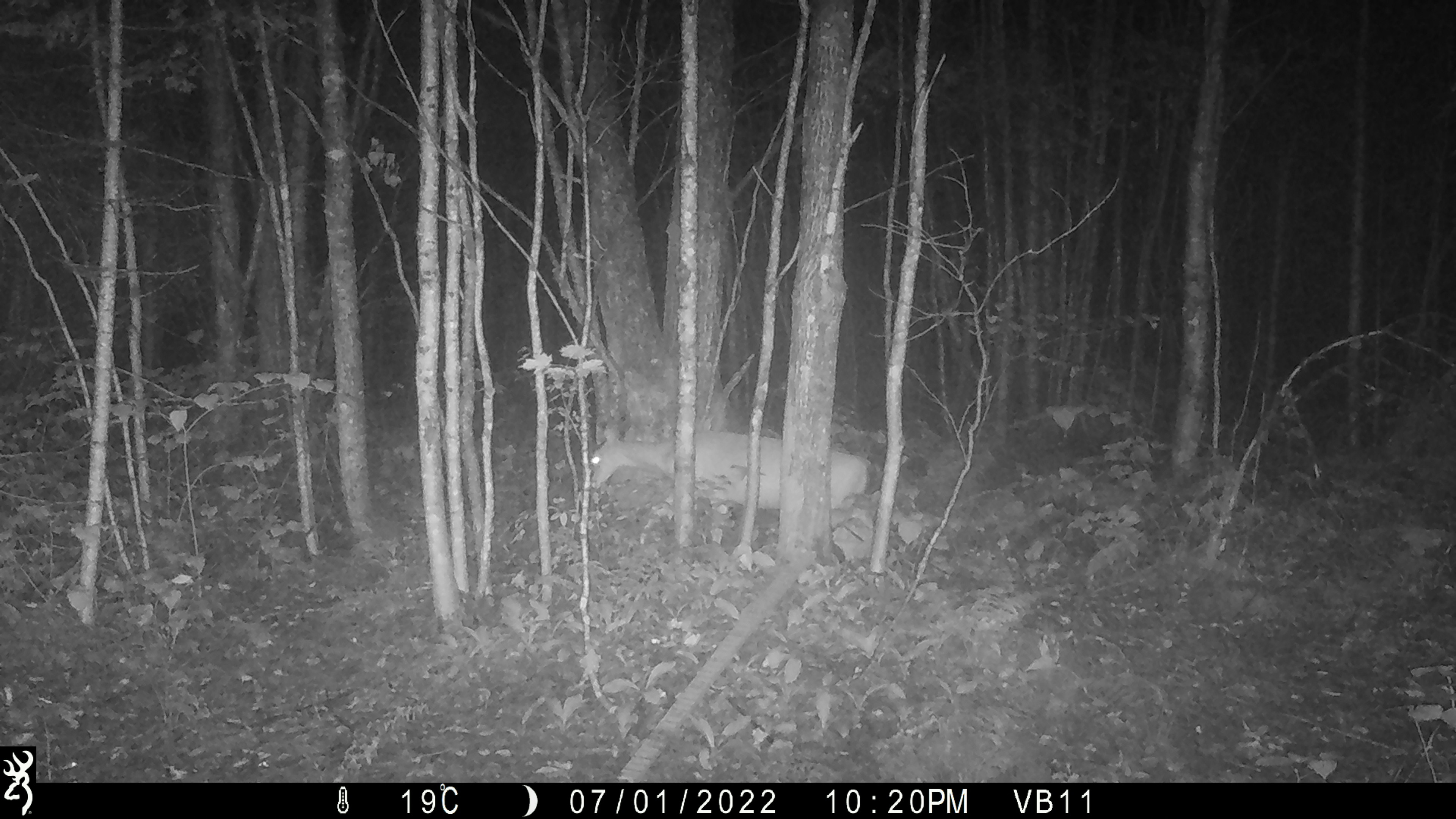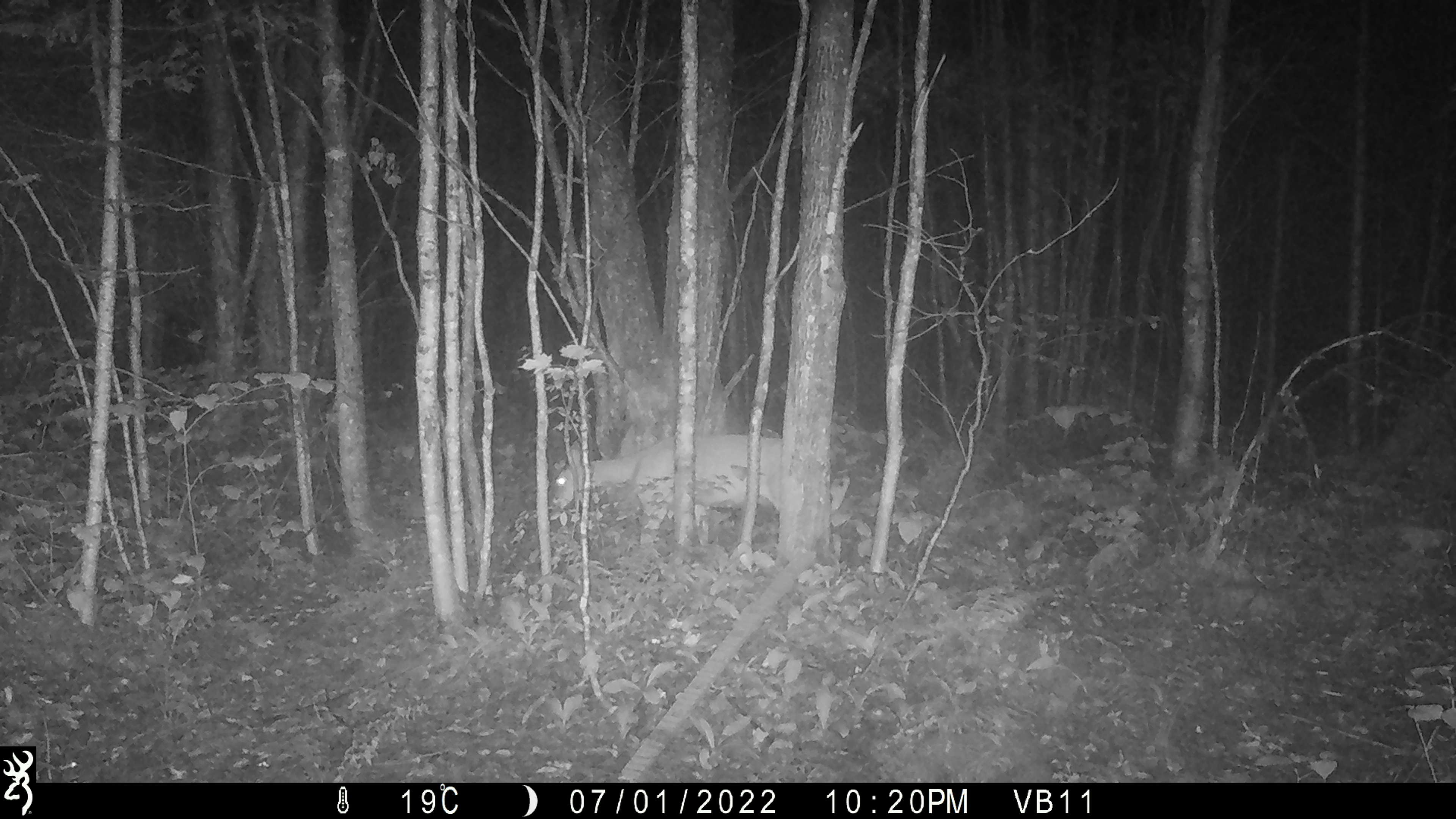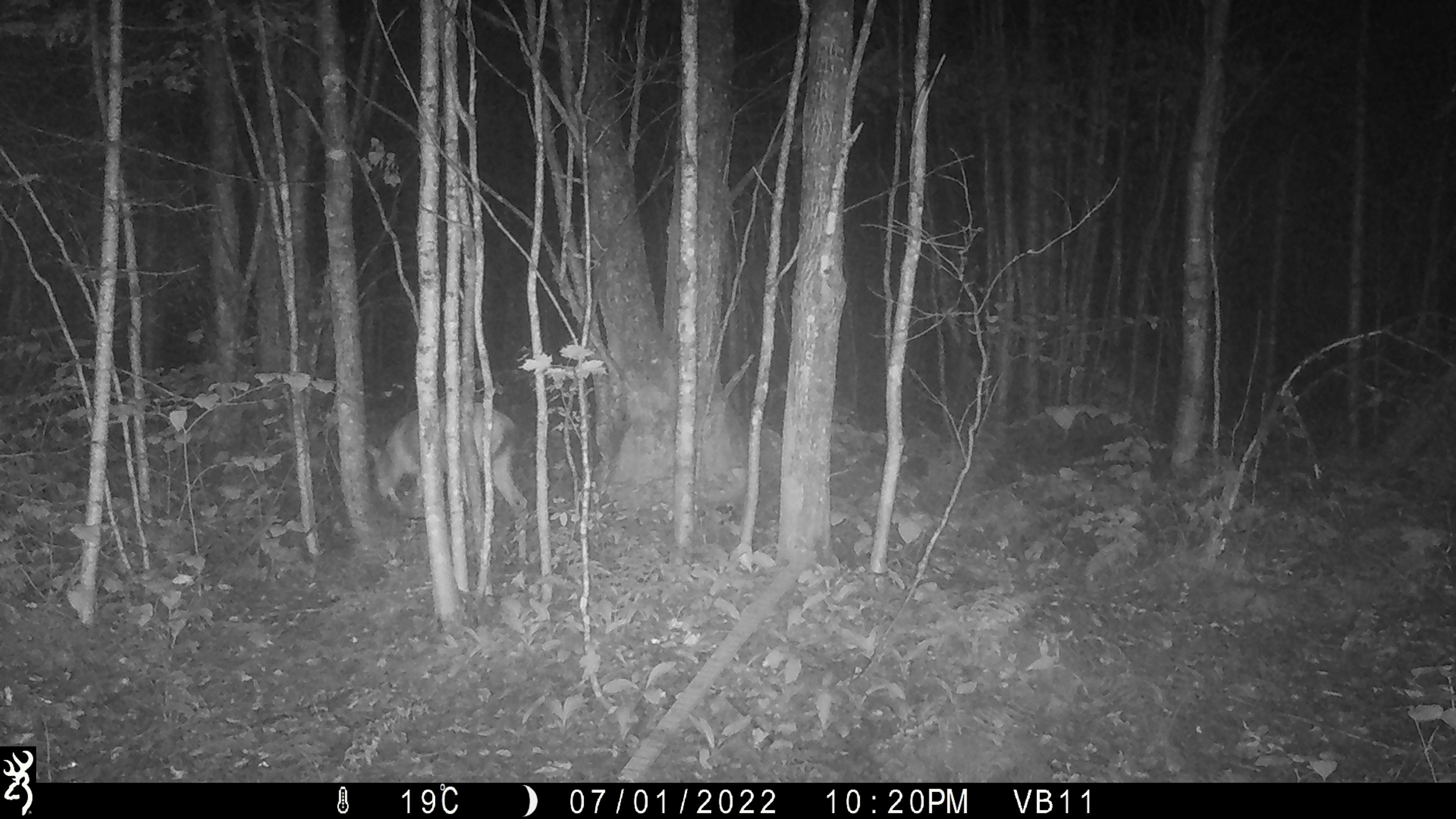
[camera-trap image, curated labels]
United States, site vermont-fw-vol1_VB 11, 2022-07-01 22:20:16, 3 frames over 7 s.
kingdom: Animalia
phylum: Chordata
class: Mammalia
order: Artiodactyla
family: Cervidae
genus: Odocoileus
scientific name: Odocoileus virginianus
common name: white-tailed deer